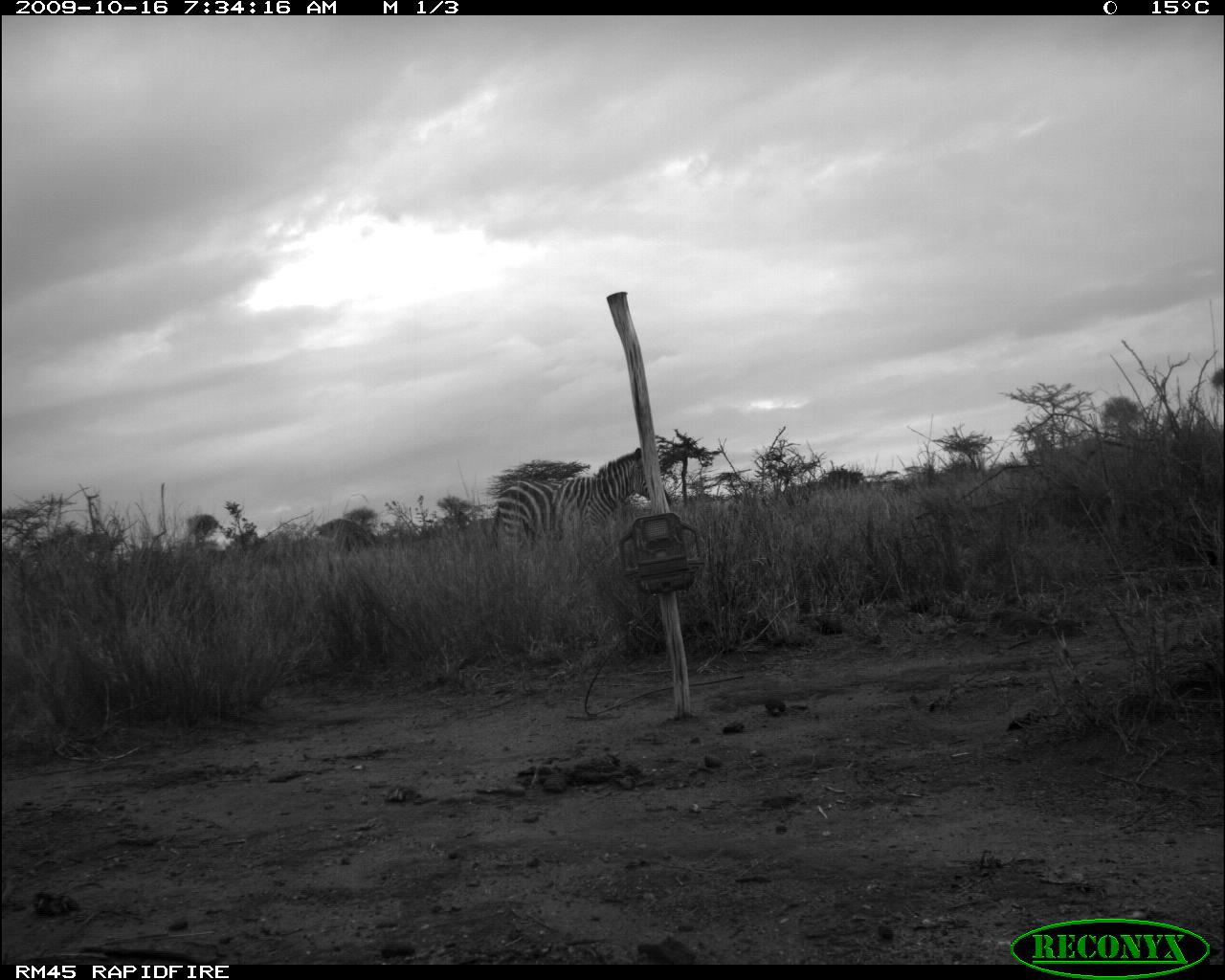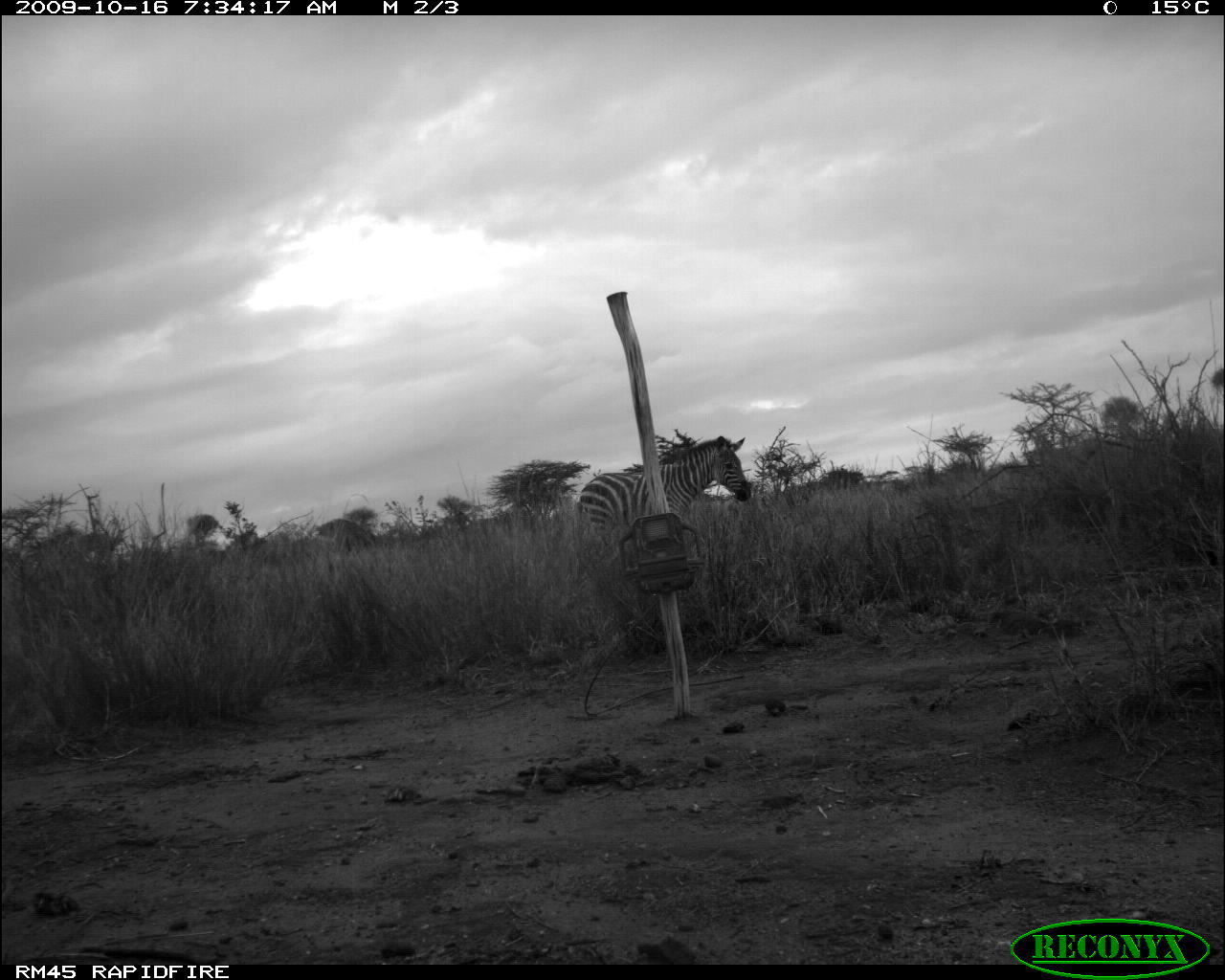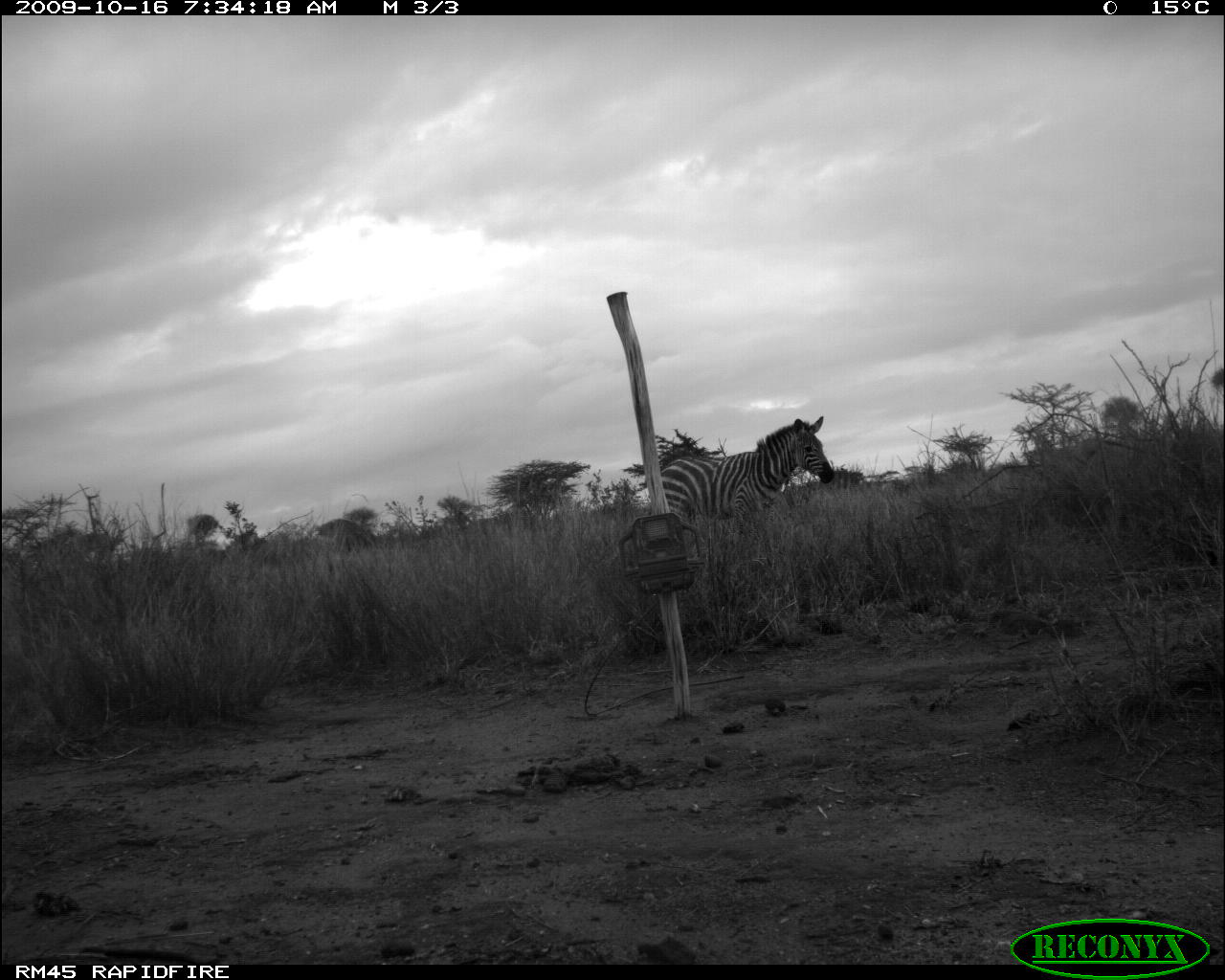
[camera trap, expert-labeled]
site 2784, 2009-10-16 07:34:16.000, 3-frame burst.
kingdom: Animalia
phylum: Chordata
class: Mammalia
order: Perissodactyla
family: Equidae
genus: Equus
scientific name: Equus quagga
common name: plains zebra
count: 1